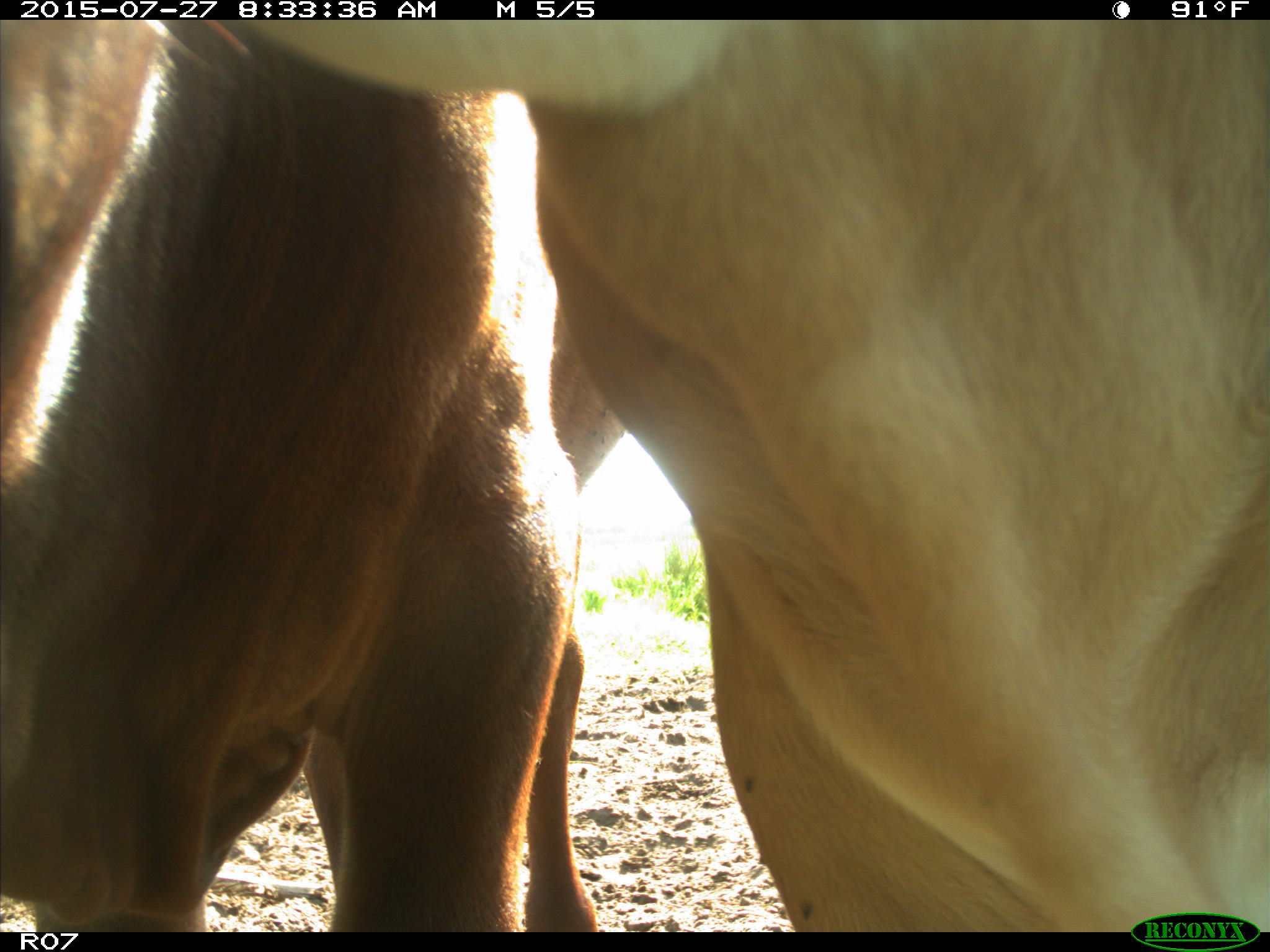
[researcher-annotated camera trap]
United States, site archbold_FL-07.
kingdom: Animalia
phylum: Chordata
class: Mammalia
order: Artiodactyla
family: Bovidae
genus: Bos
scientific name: Bos taurus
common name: domestic cow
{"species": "Bos taurus (domestic cow)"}